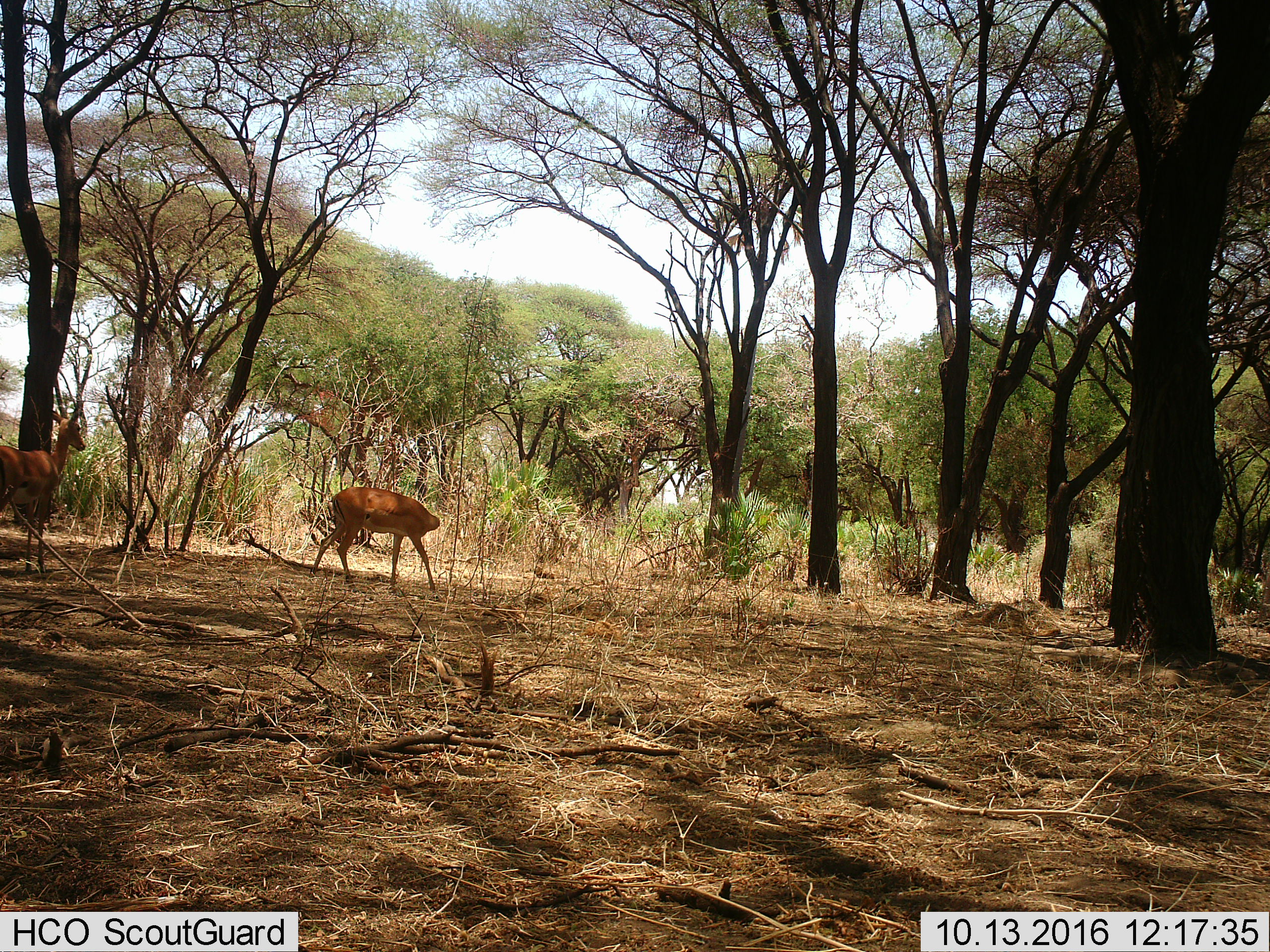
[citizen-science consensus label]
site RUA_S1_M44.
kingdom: Animalia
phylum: Chordata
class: Mammalia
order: Artiodactyla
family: Bovidae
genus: Aepyceros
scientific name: Aepyceros melampus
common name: impala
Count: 2.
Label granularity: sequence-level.